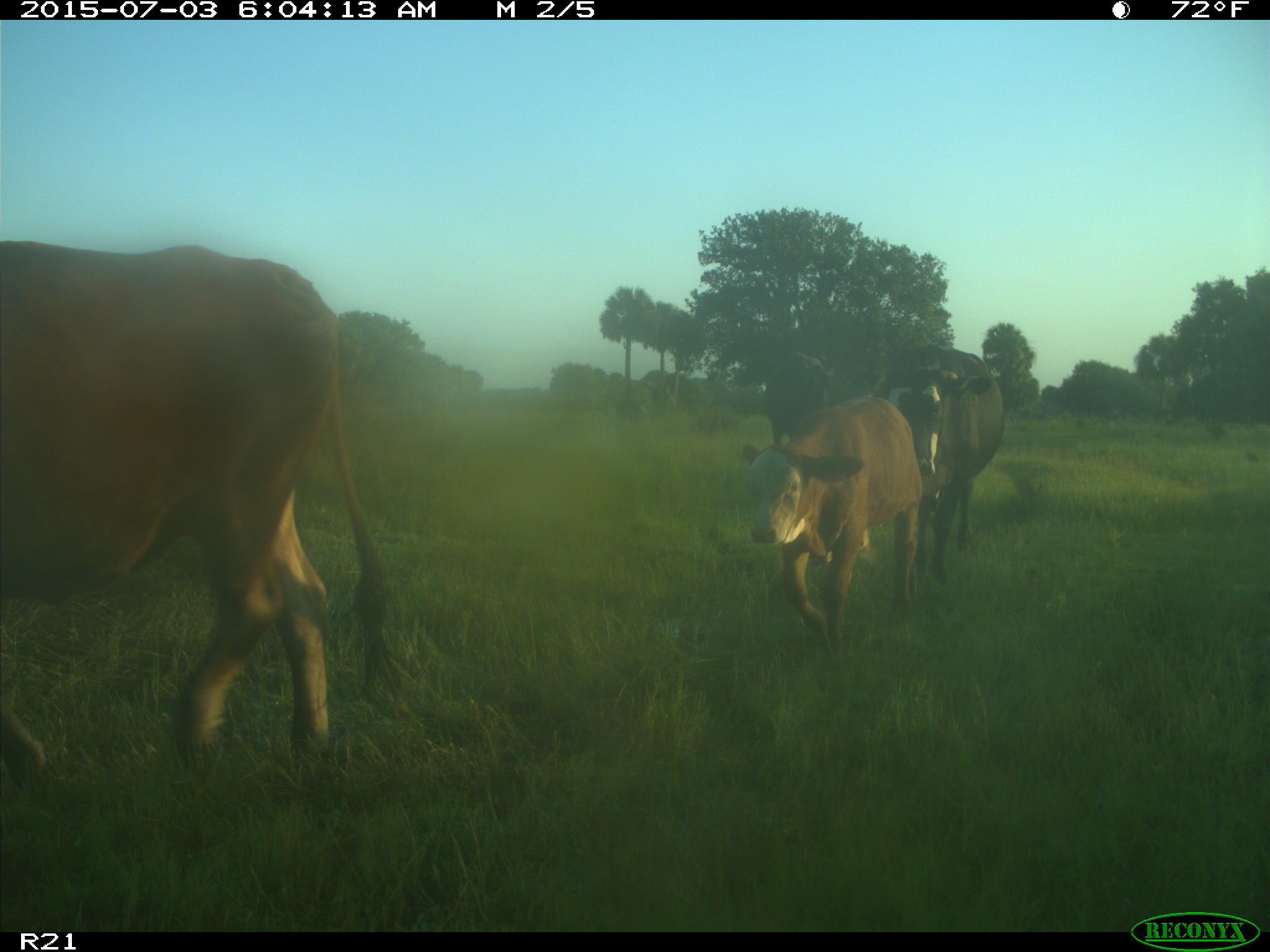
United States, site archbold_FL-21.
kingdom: Animalia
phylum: Chordata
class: Mammalia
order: Artiodactyla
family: Bovidae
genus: Bos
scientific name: Bos taurus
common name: domestic cow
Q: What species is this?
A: Bos taurus (domestic cow).